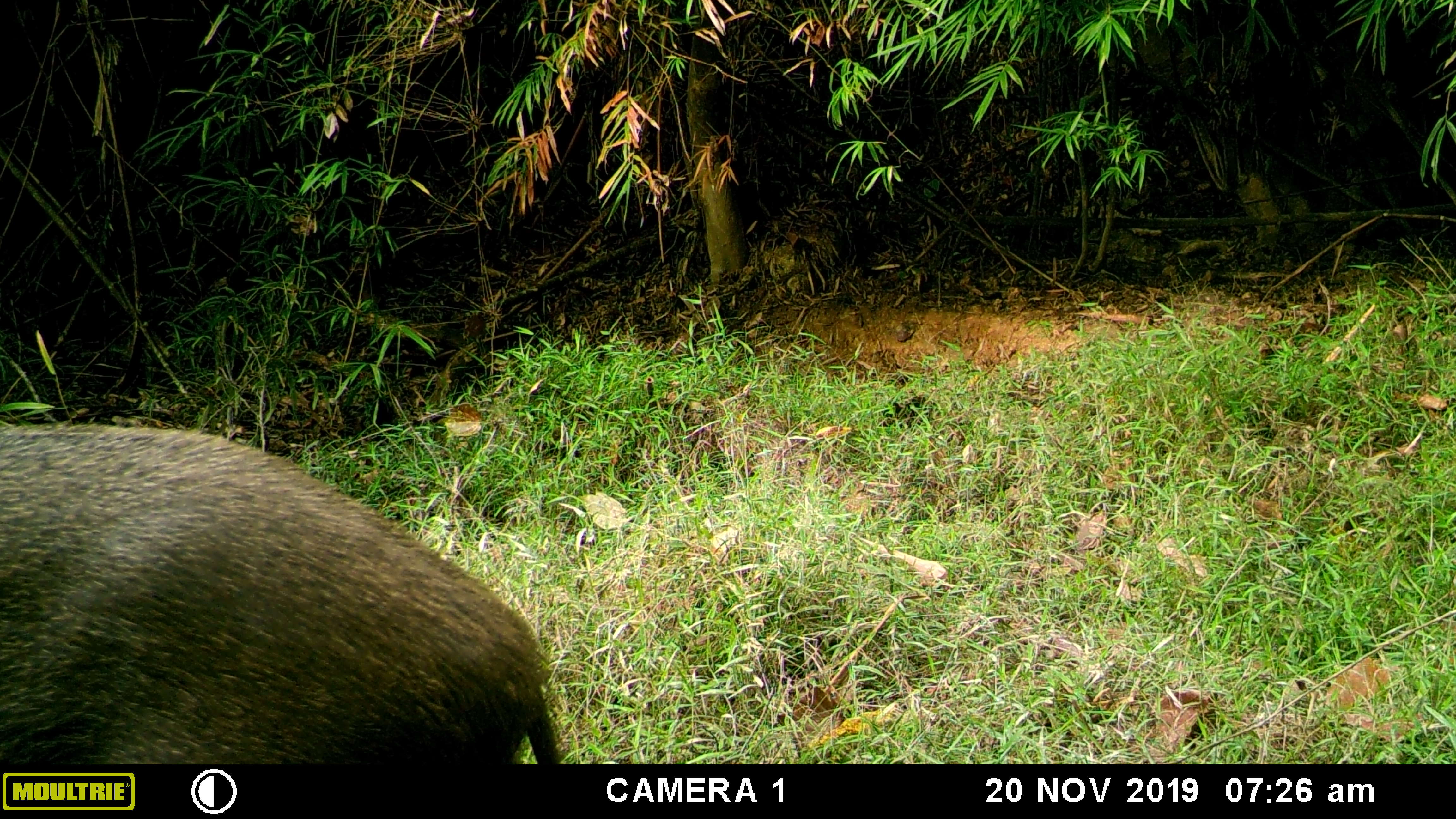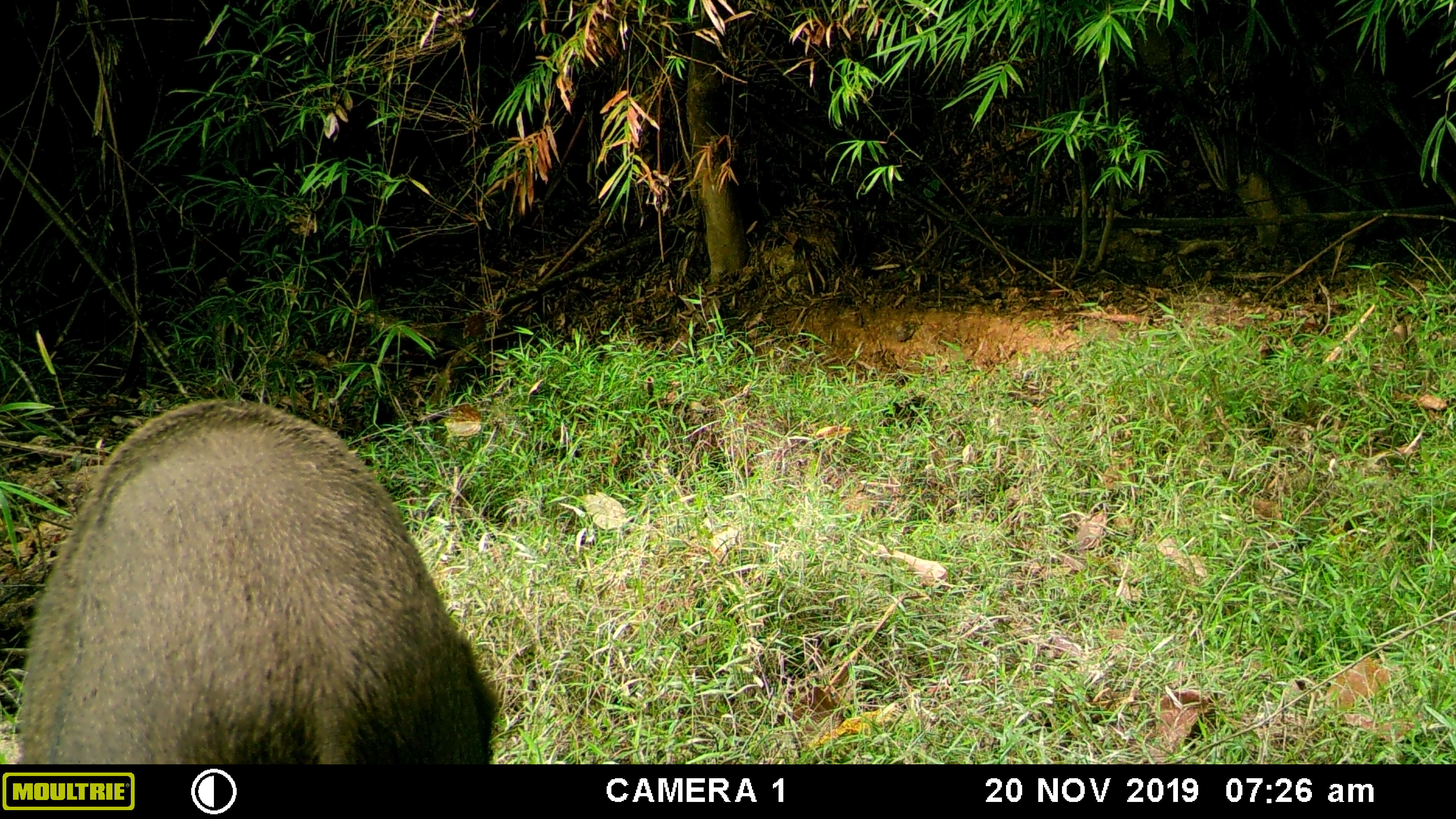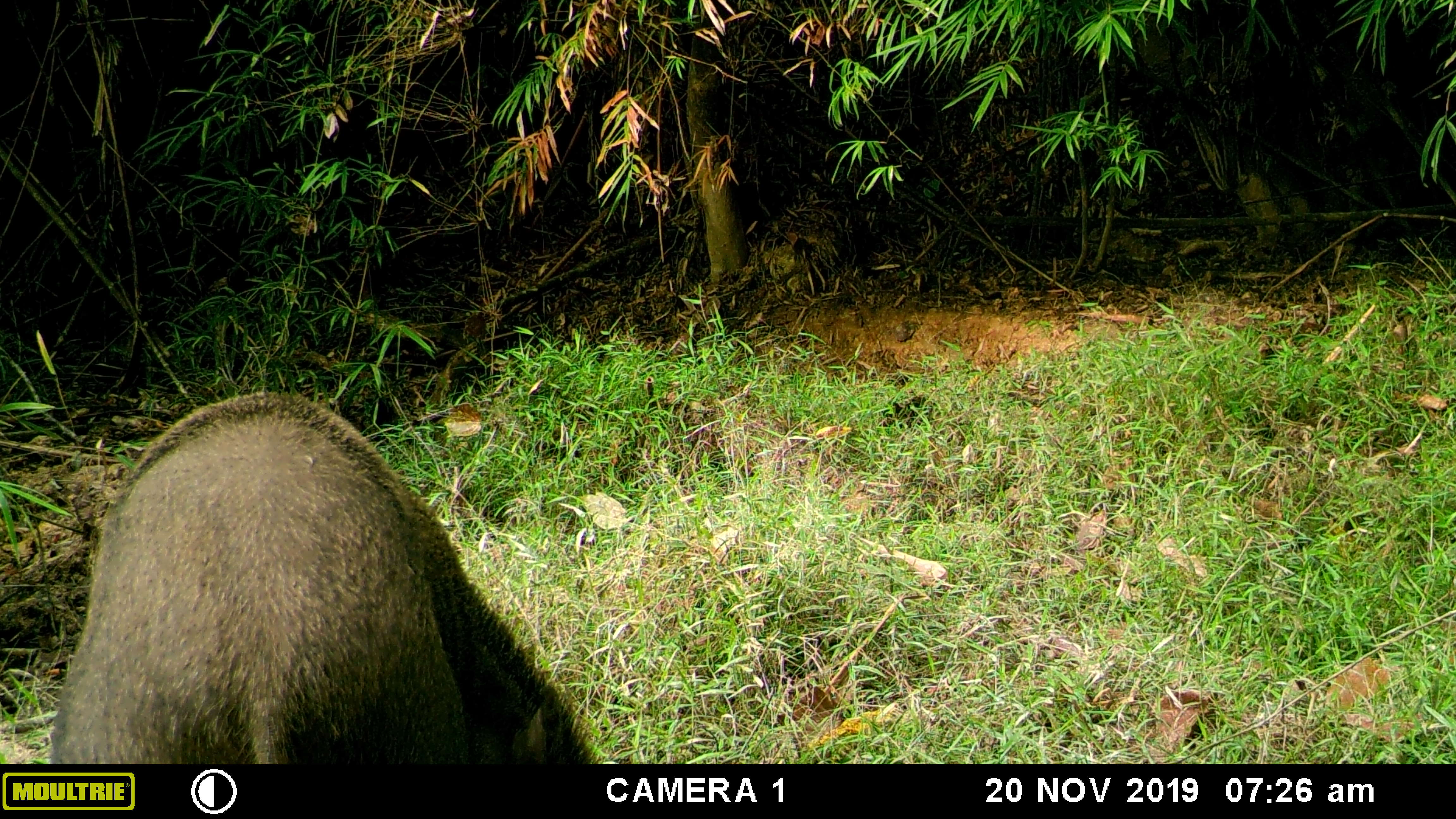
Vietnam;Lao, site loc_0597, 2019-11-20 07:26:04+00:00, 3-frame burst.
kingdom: Animalia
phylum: Chordata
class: Mammalia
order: Artiodactyla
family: Suidae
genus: Sus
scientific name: Sus scrofa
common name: eurasian wild pig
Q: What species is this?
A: Eurasian wild pig (Sus scrofa).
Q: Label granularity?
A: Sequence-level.